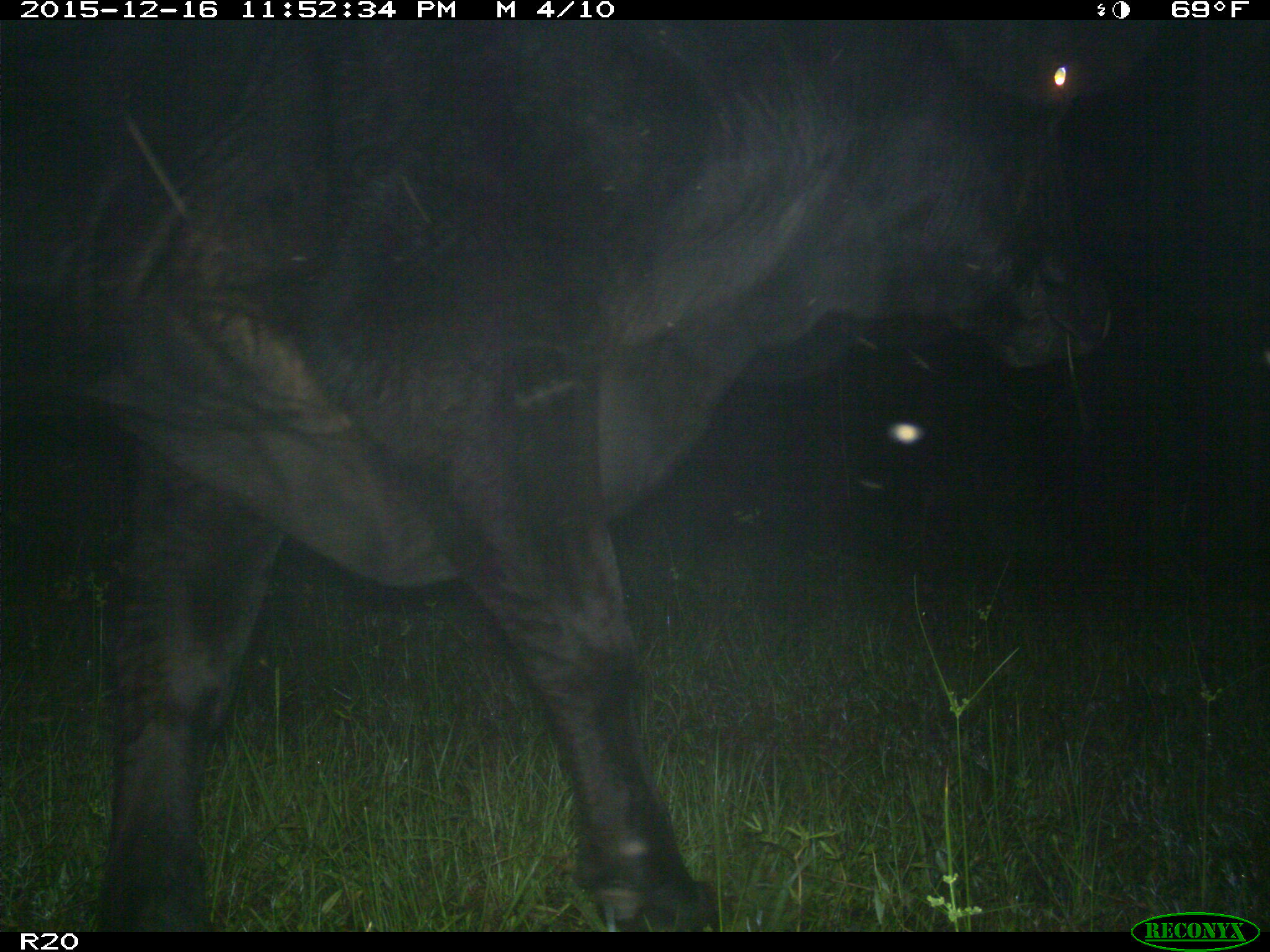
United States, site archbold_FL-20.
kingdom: Animalia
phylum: Chordata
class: Mammalia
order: Artiodactyla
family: Bovidae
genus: Bos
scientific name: Bos taurus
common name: domestic cow